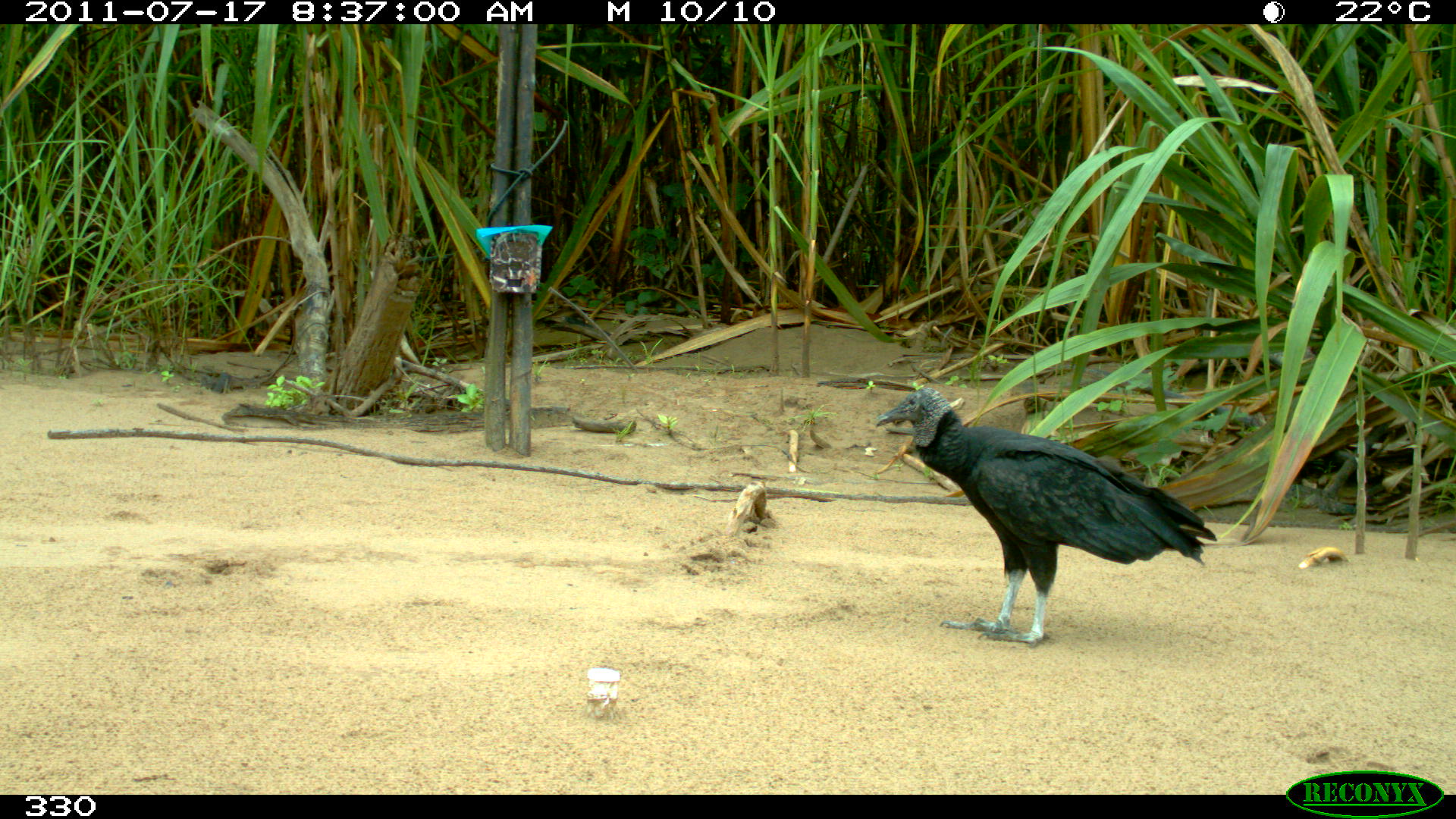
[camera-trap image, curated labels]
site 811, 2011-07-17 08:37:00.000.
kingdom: Animalia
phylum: Chordata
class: Aves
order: Cathartiformes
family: Cathartidae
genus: Coragyps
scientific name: Coragyps atratus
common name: black vulture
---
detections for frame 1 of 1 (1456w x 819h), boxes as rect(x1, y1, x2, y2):
coragyps atratus: rect(876, 386, 1215, 646)